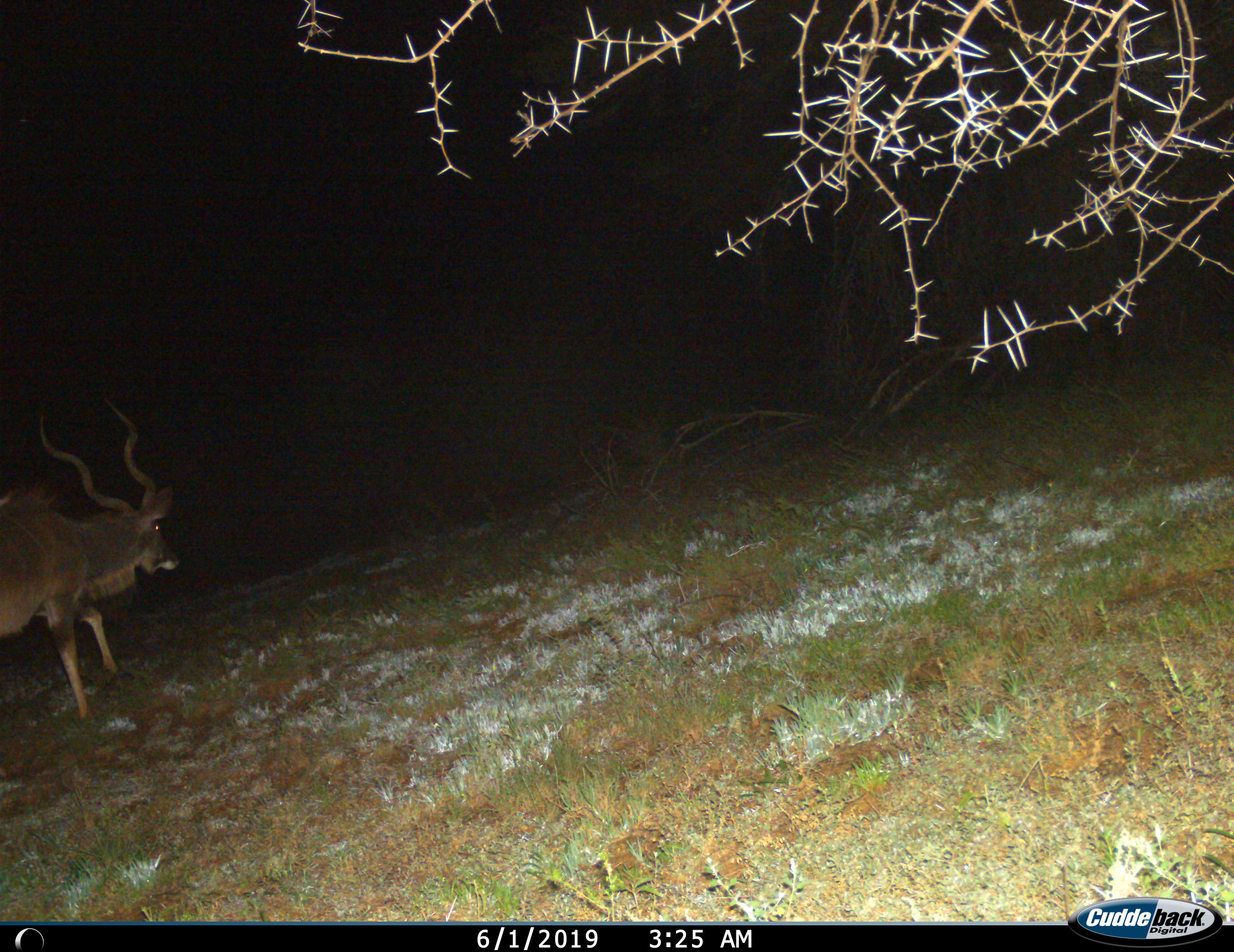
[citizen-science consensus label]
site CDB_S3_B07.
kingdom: Animalia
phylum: Chordata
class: Mammalia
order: Artiodactyla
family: Bovidae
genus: Tragelaphus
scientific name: Tragelaphus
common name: kudu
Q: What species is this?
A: Kudu (Tragelaphus).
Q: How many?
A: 1.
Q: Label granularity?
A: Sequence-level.